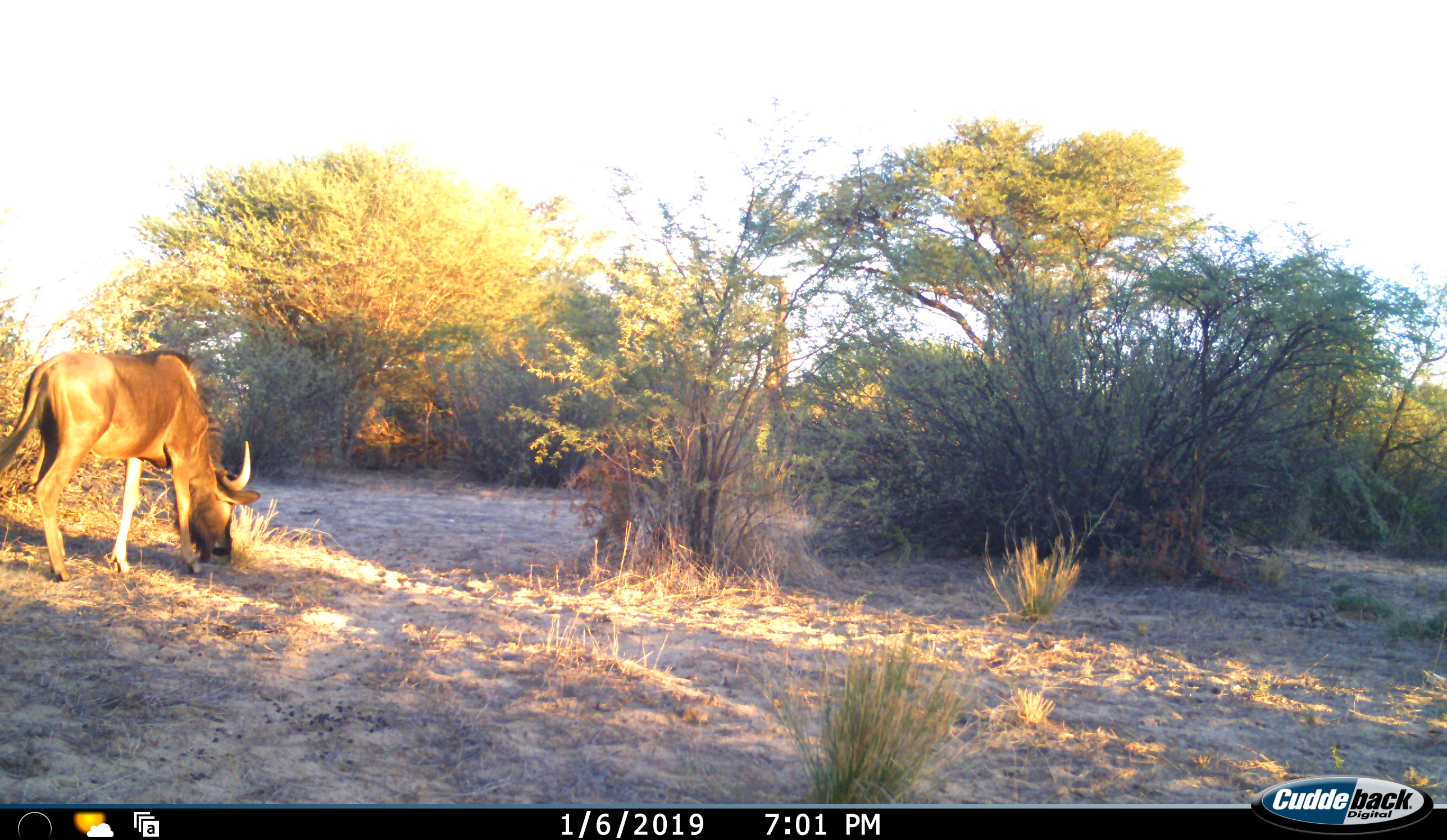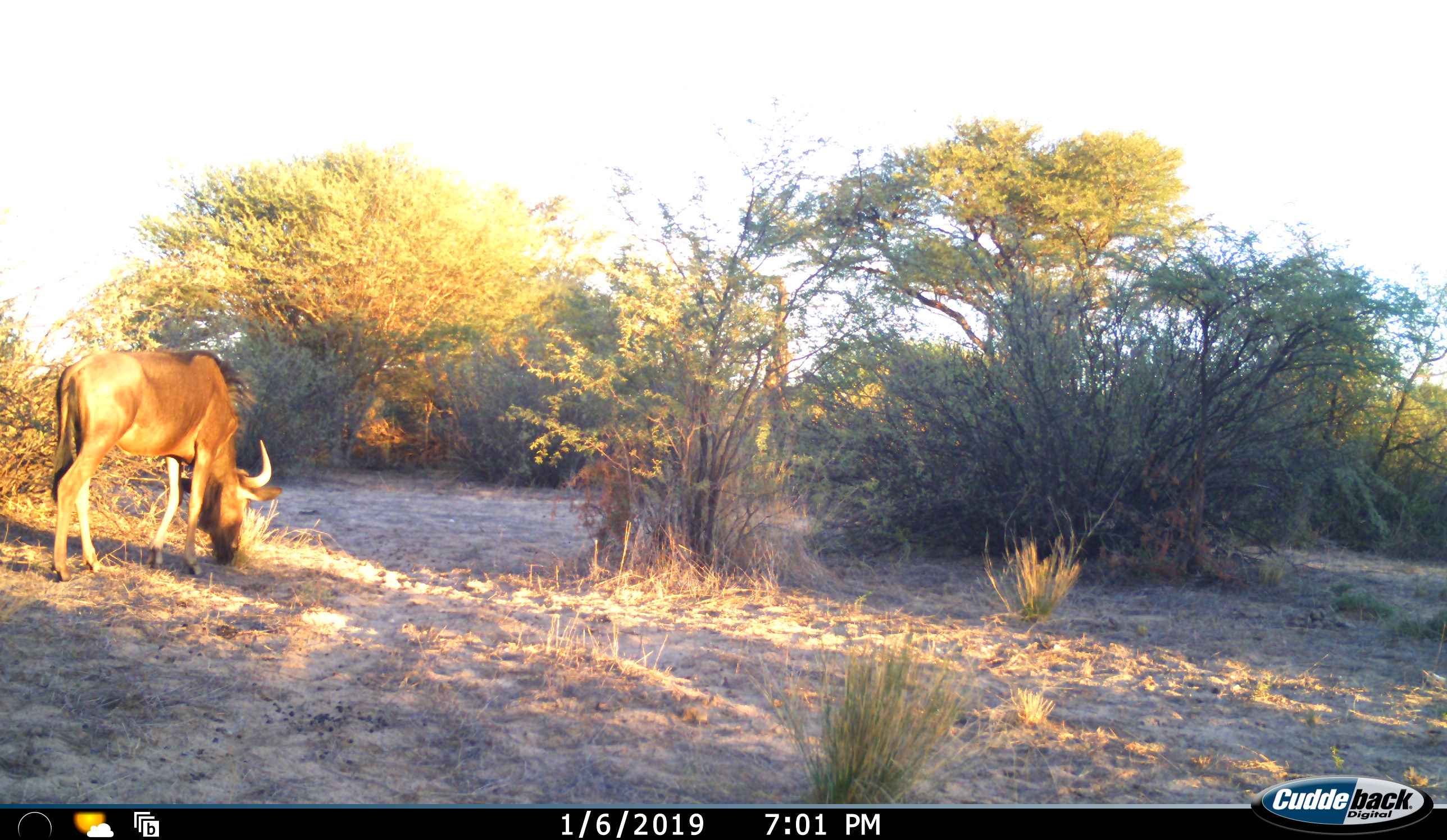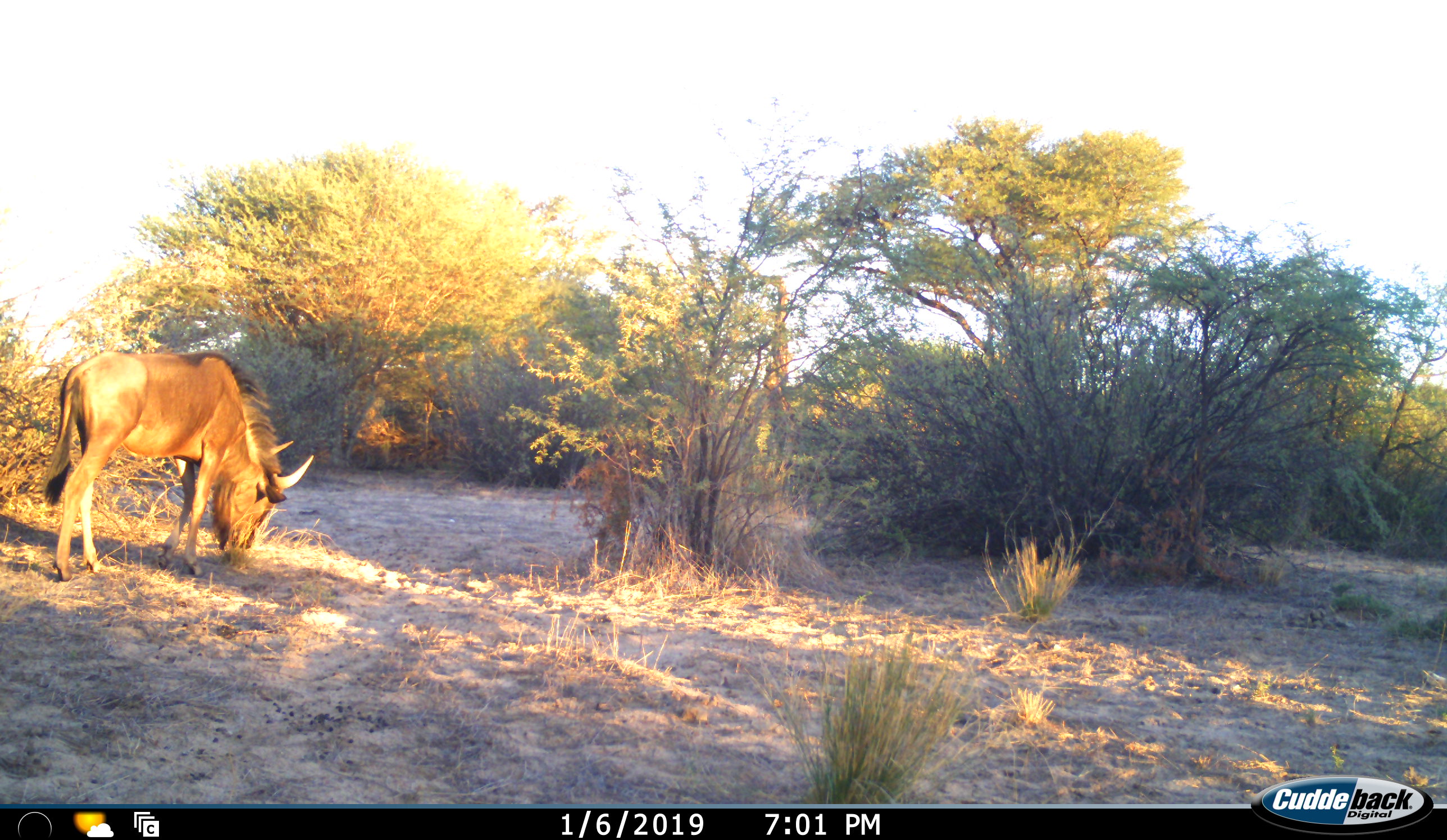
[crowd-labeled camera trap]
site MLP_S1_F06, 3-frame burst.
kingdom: Animalia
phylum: Chordata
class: Mammalia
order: Artiodactyla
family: Bovidae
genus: Connochaetes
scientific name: Connochaetes taurinus taurinus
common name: blue wildebeest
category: wildebeestblue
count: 1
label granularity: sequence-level